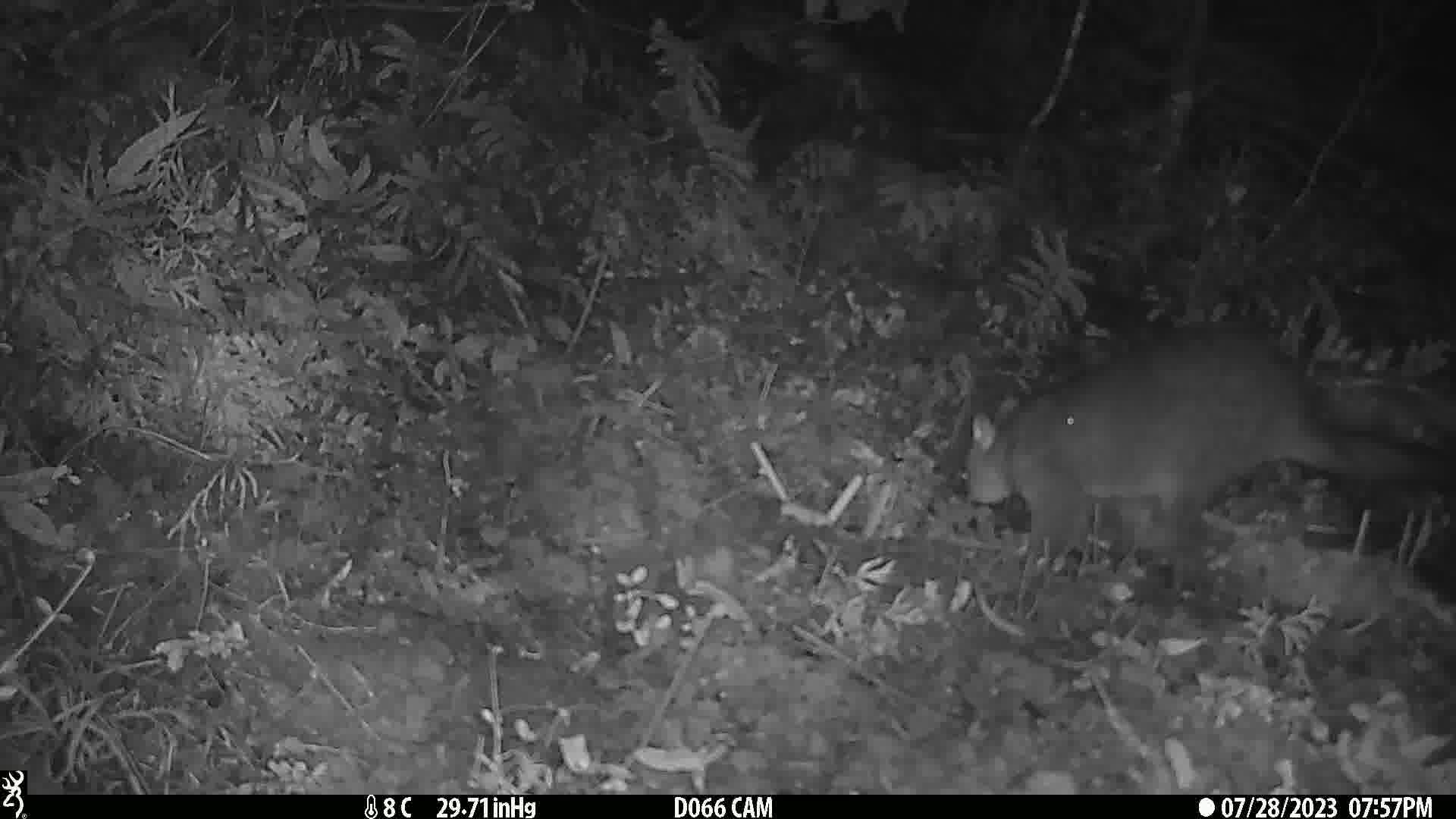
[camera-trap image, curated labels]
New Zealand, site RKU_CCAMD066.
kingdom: Animalia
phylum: Chordata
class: Mammalia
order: Diprotodontia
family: Phalangeridae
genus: Trichosurus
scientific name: Trichosurus vulpecula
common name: common brushtail possum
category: possum